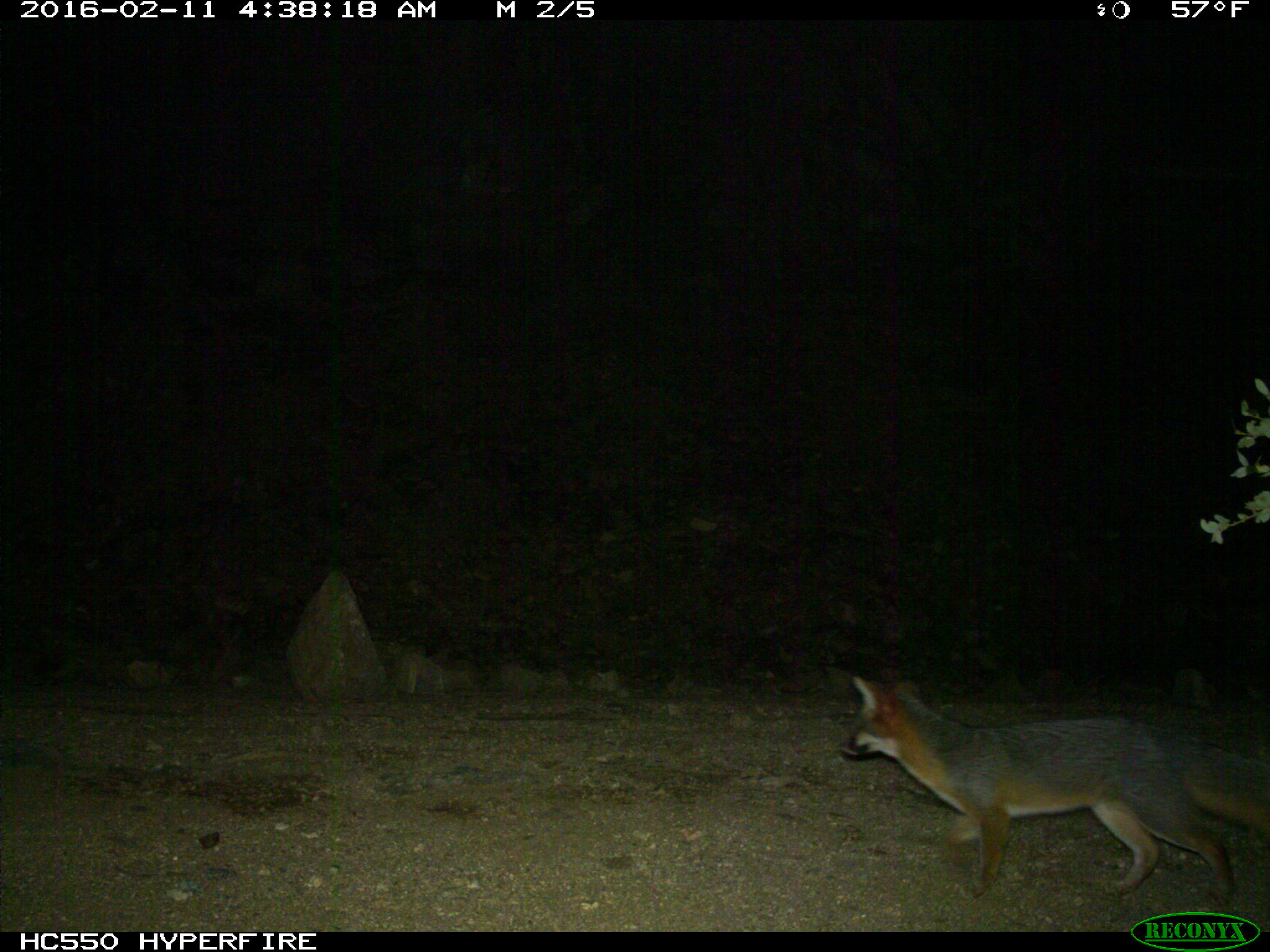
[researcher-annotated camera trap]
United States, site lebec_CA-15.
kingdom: Animalia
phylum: Chordata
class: Mammalia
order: Carnivora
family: Canidae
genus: Urocyon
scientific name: Urocyon cinereoargenteus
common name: gray fox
Urocyon cinereoargenteus (gray fox).